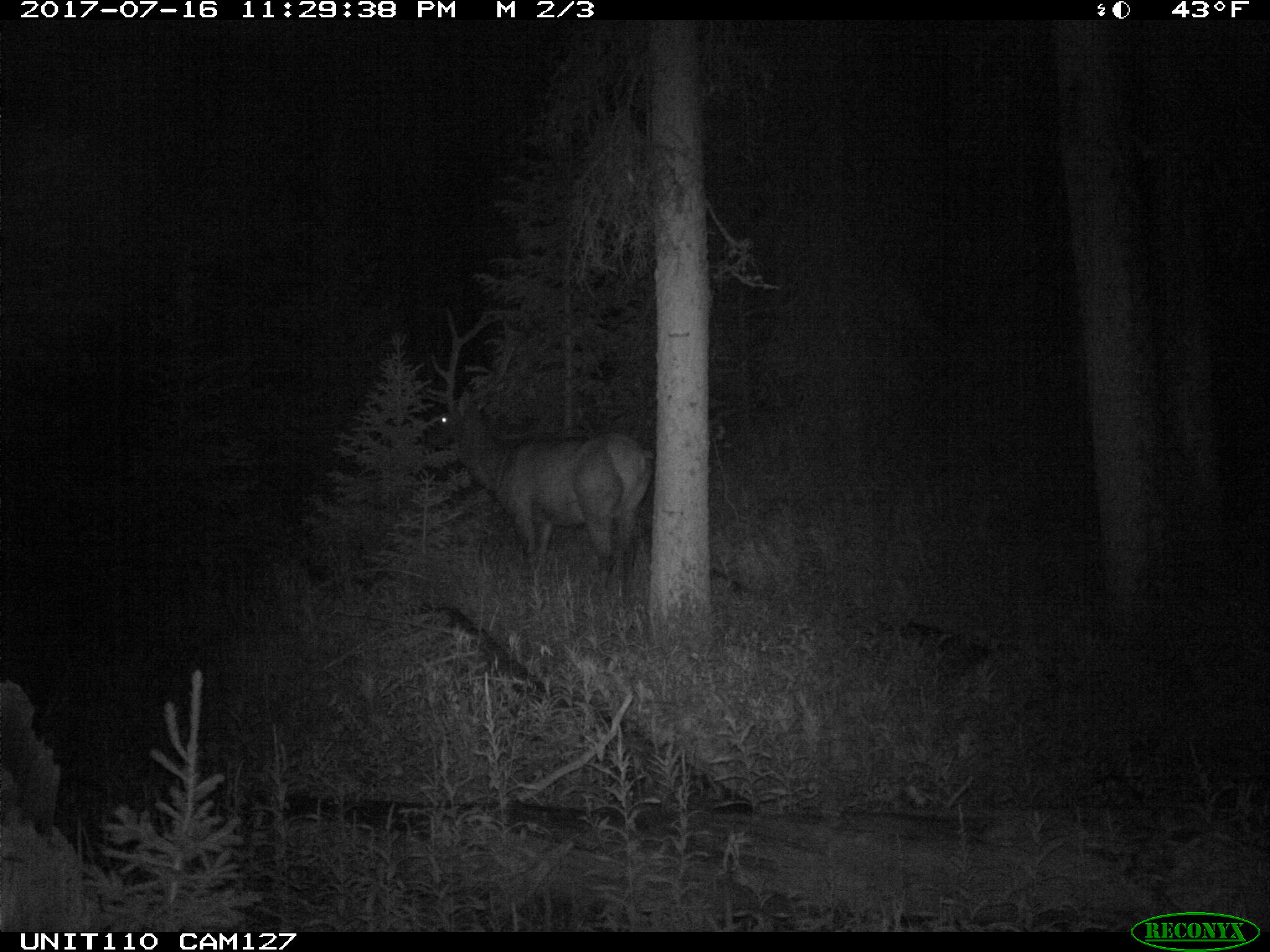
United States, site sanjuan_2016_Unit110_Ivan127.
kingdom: Animalia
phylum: Chordata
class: Mammalia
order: Artiodactyla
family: Cervidae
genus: Cervus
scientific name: Cervus elaphus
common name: red deer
Cervus elaphus (red deer).